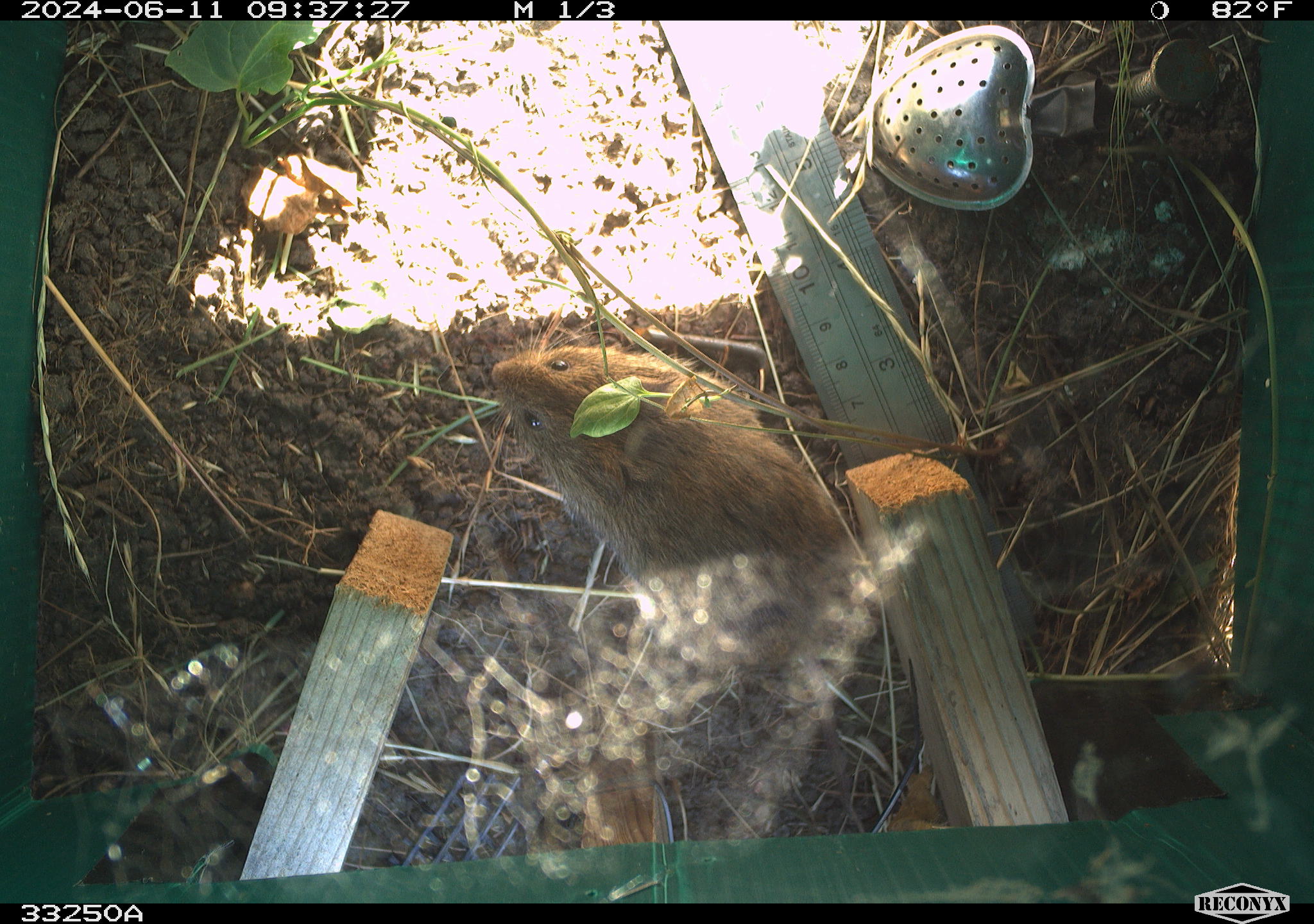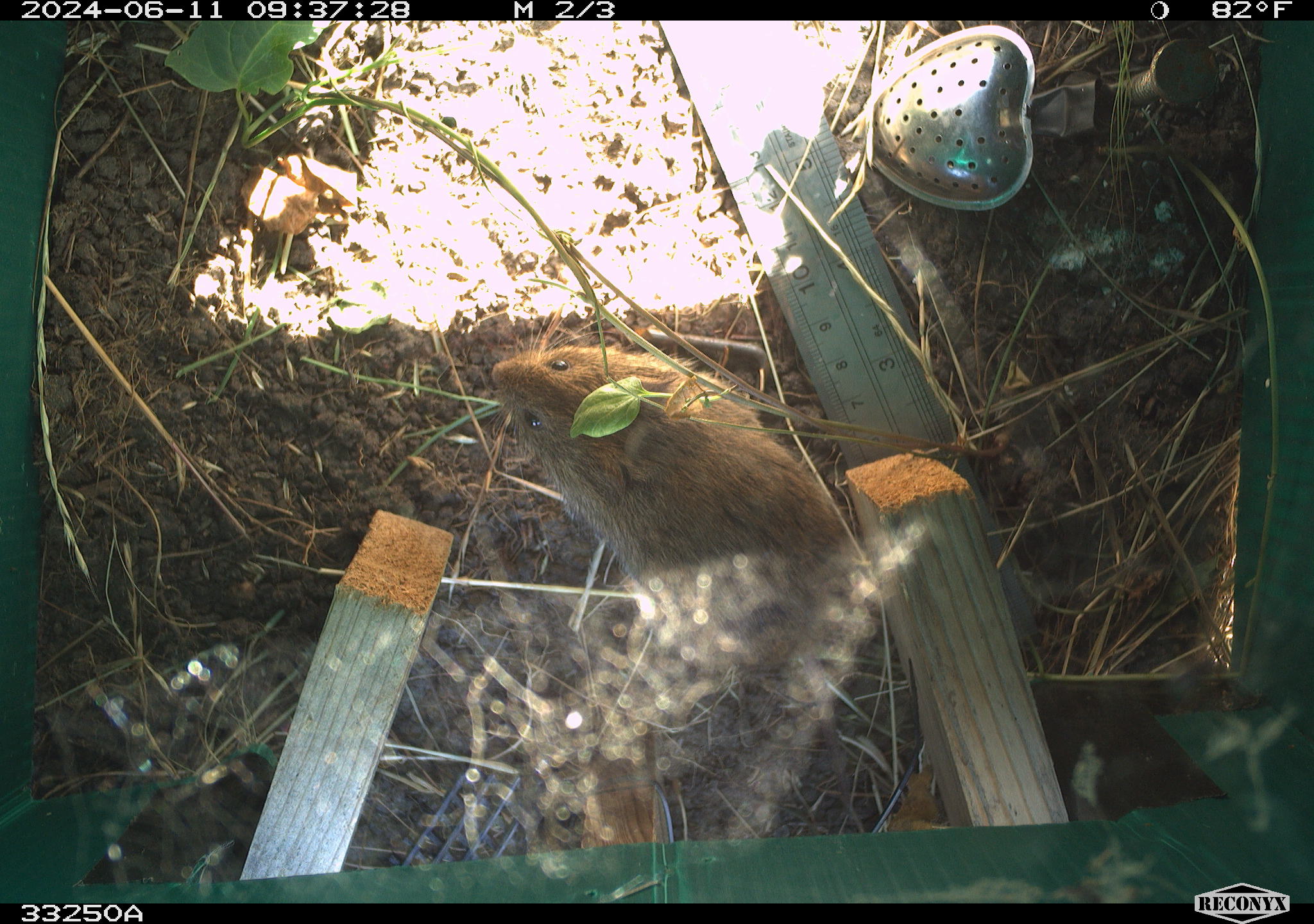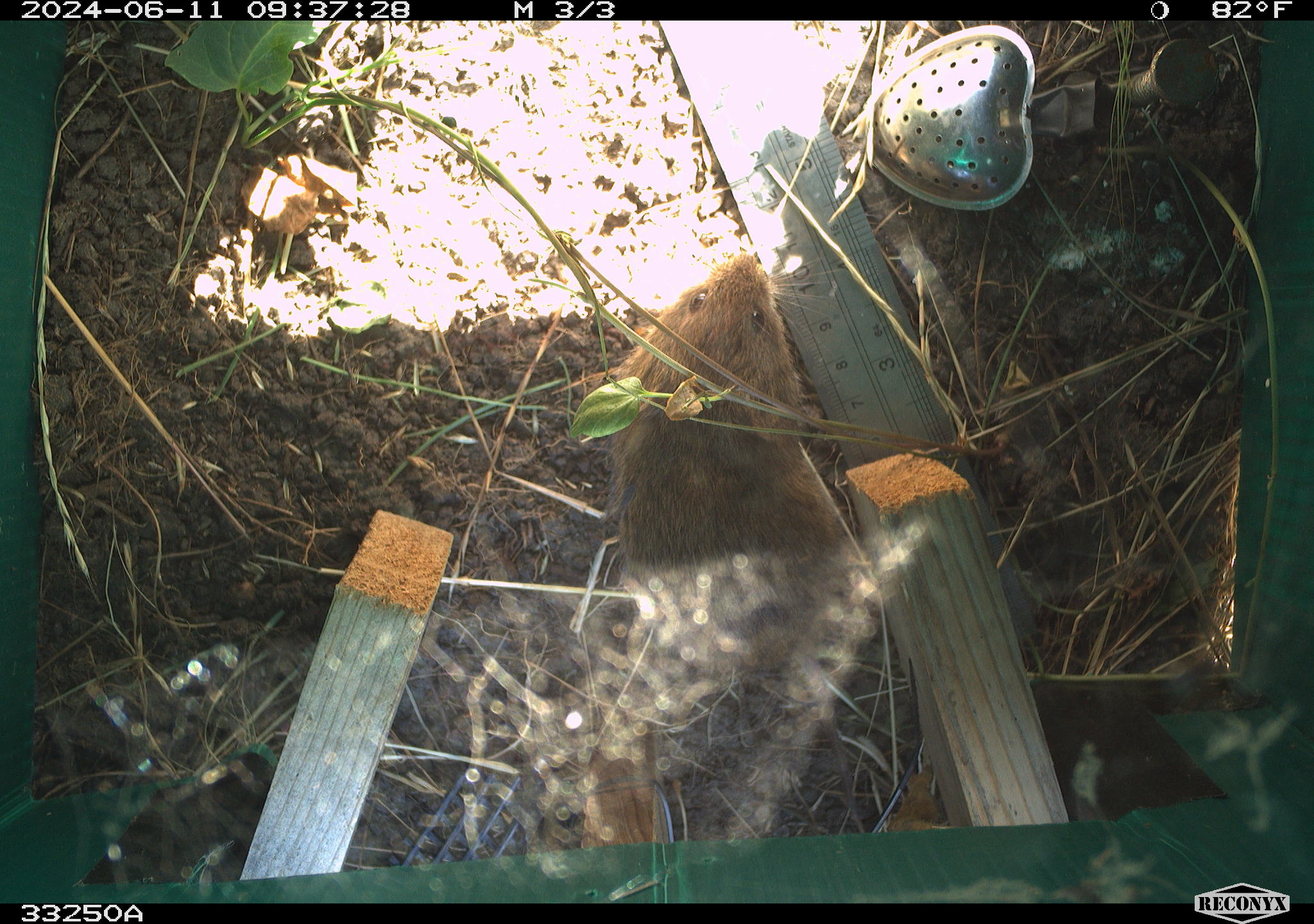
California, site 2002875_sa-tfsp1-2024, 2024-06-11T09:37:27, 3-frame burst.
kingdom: Animalia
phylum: Chordata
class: Mammalia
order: Rodentia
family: Cricetidae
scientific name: Arvicolinae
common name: voles, lemmings, and muskrats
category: arvicolinae subfamily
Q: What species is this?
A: Arvicolinae subfamily (voles, lemmings, and muskrats) (Arvicolinae).